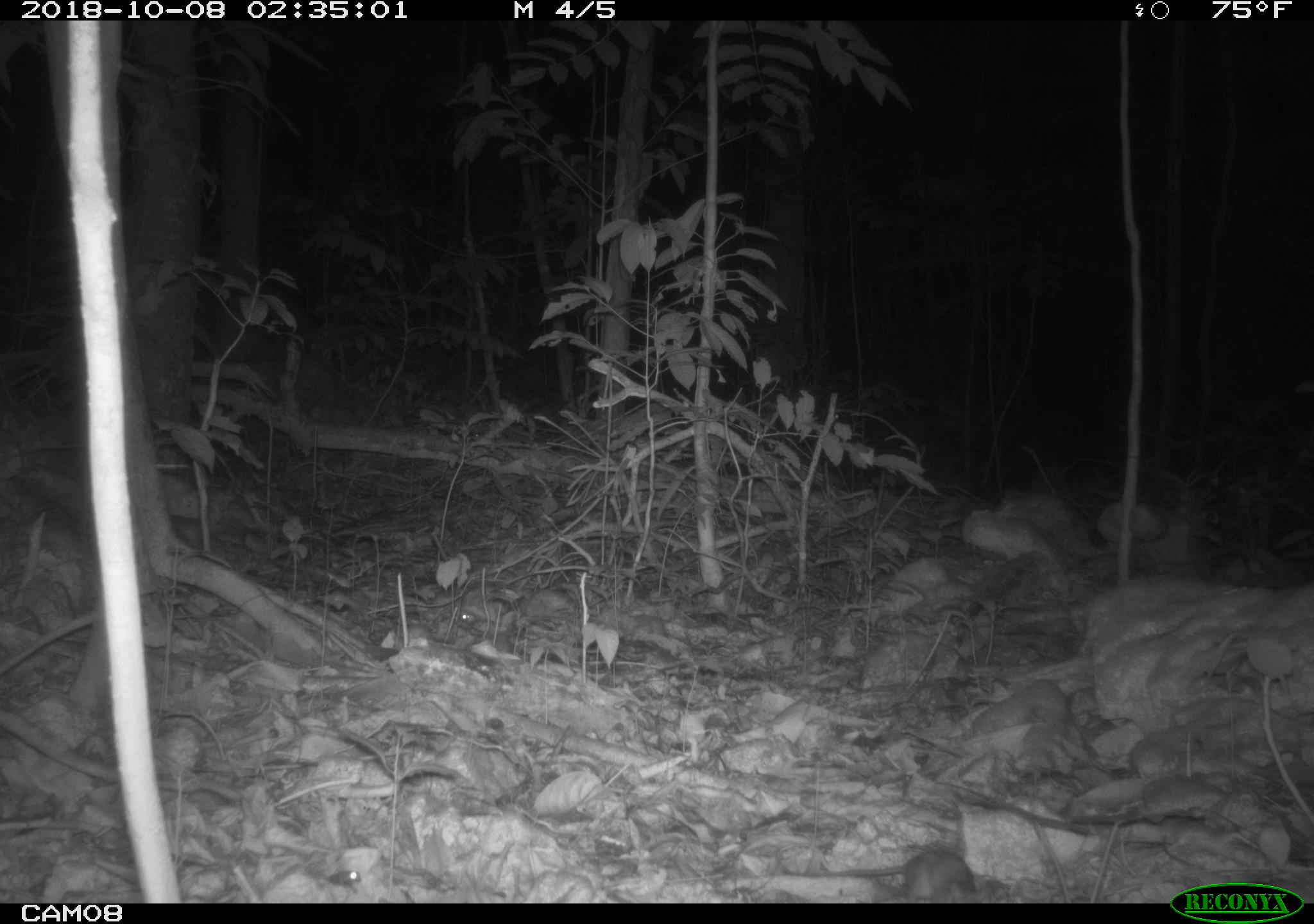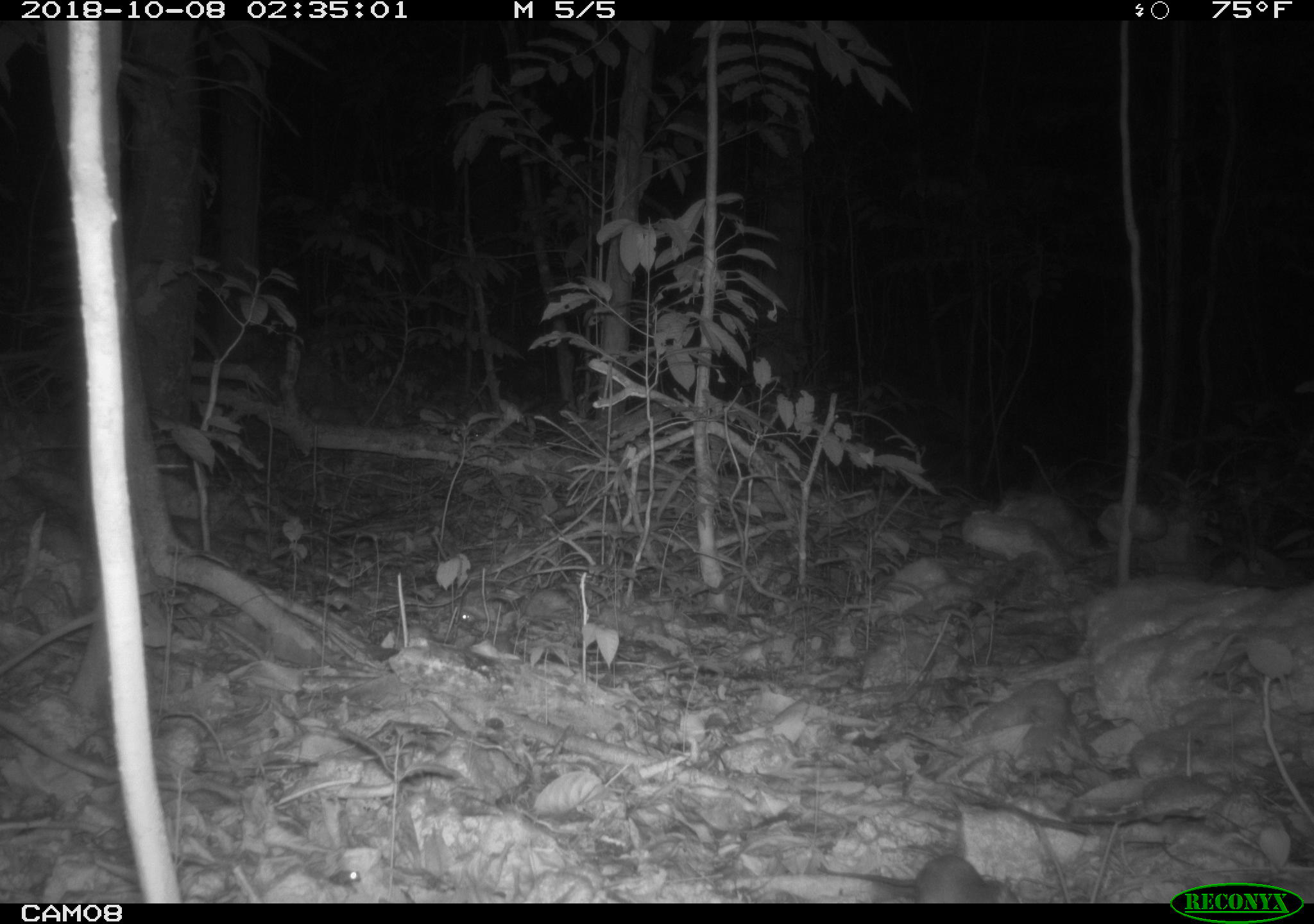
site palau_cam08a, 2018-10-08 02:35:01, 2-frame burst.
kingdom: Animalia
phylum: Chordata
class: Mammalia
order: Rodentia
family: Muridae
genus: Rattus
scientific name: Rattus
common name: rat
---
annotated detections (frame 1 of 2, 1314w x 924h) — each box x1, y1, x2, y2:
rat: 771, 835, 1009, 902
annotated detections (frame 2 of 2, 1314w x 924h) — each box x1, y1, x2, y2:
rat: 811, 836, 1037, 905